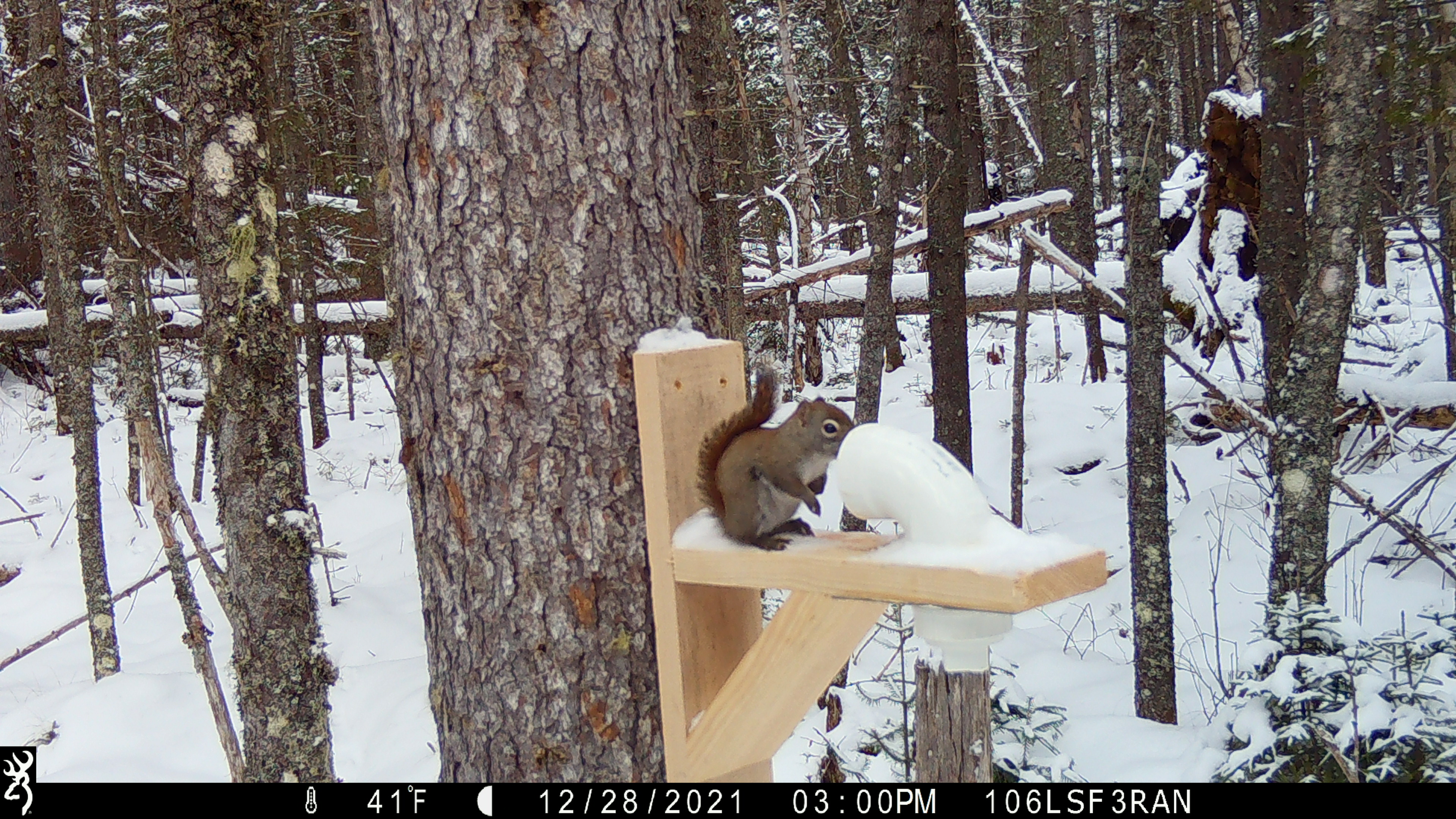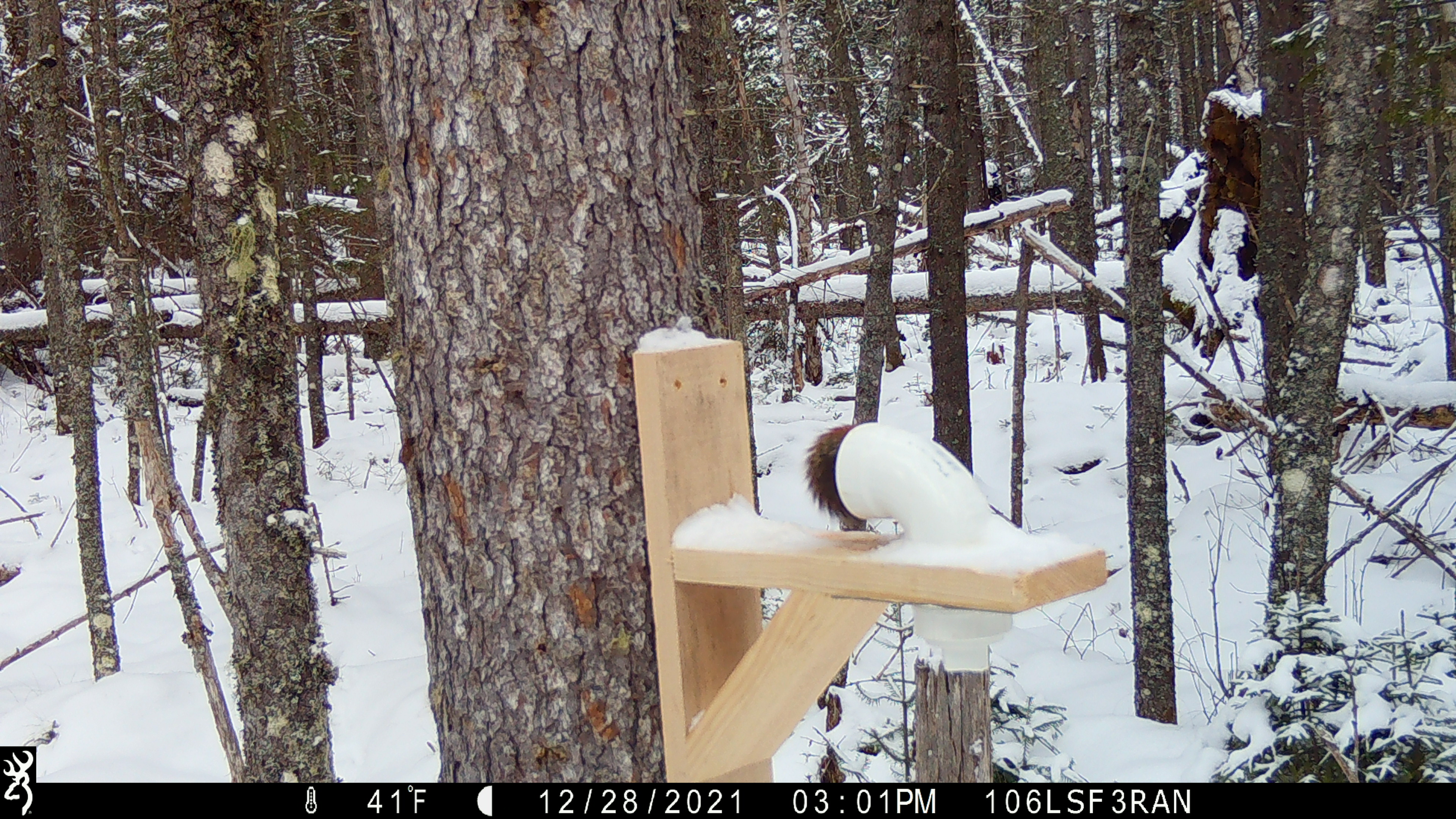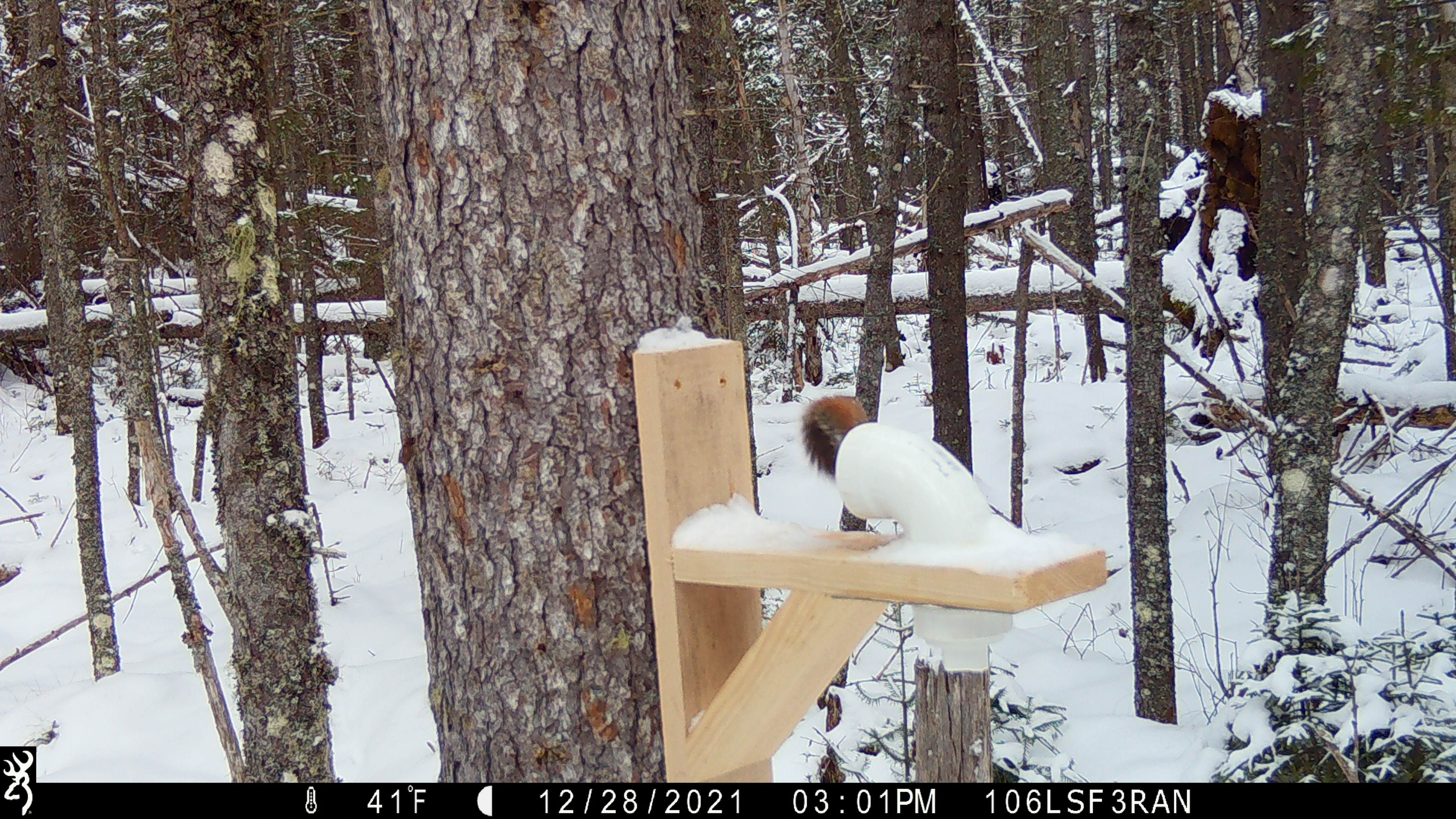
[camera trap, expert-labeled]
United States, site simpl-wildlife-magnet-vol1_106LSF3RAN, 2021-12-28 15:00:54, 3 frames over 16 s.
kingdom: Animalia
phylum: Chordata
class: Mammalia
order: Rodentia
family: Sciuridae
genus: Tamiasciurus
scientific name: Tamiasciurus hudsonicus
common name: red squirrel